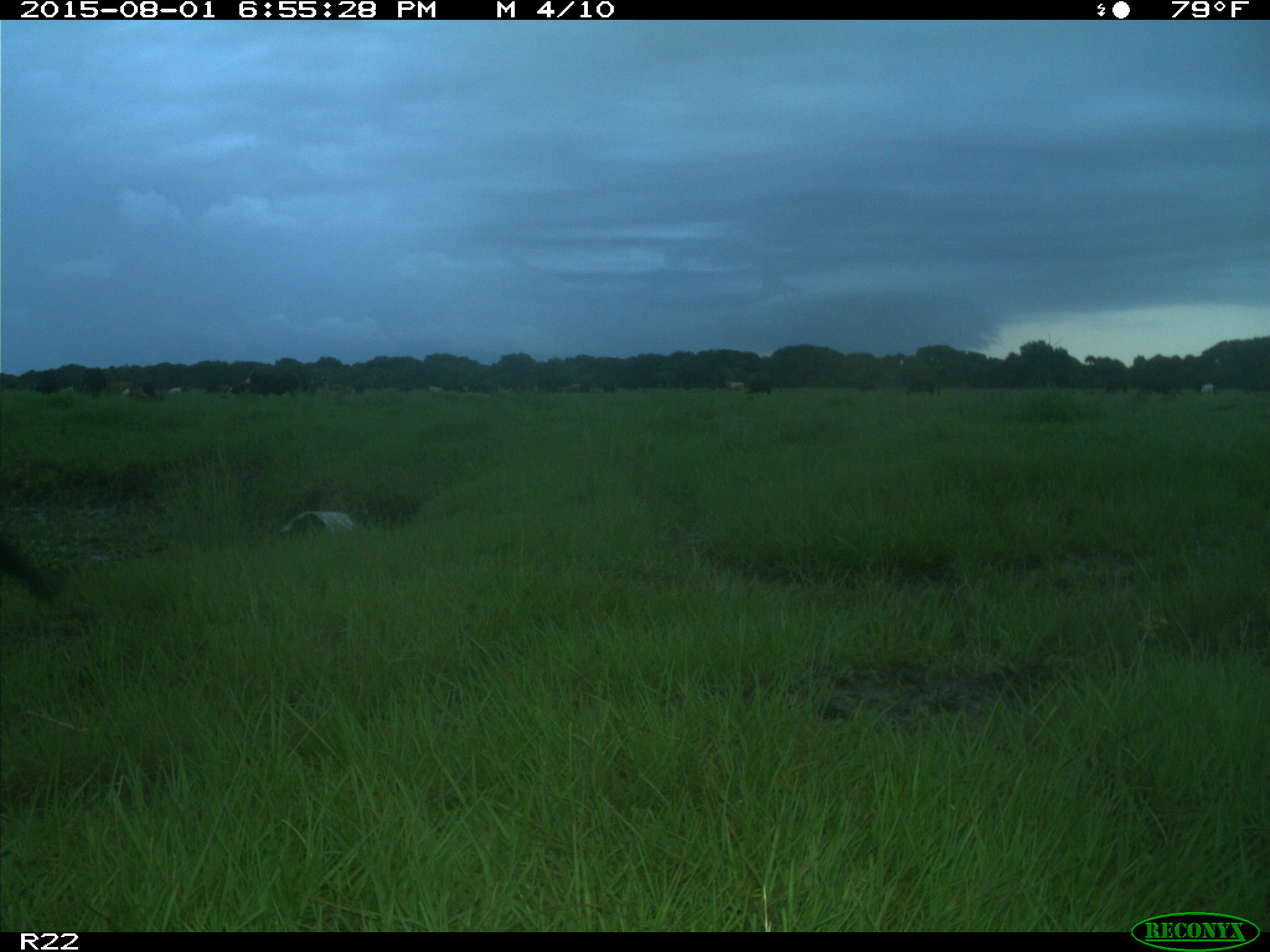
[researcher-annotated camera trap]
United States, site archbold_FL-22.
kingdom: Animalia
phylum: Chordata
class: Mammalia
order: Artiodactyla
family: Bovidae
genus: Bos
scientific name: Bos taurus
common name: domestic cow